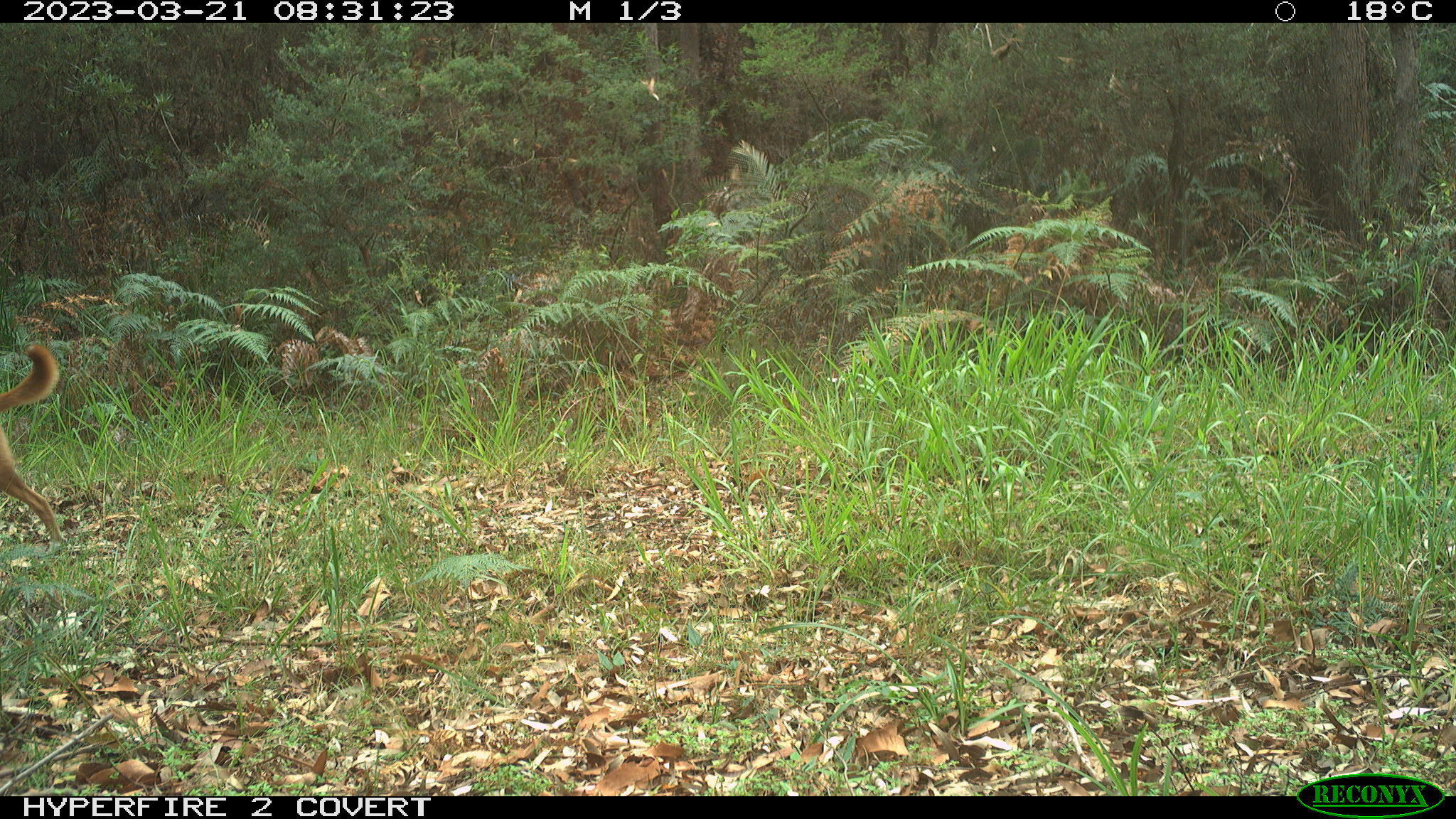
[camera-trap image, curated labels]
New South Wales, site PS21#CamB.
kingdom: Animalia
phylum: Chordata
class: Mammalia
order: Carnivora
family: Canidae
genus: Canis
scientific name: Canis familiaris dingo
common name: dingo